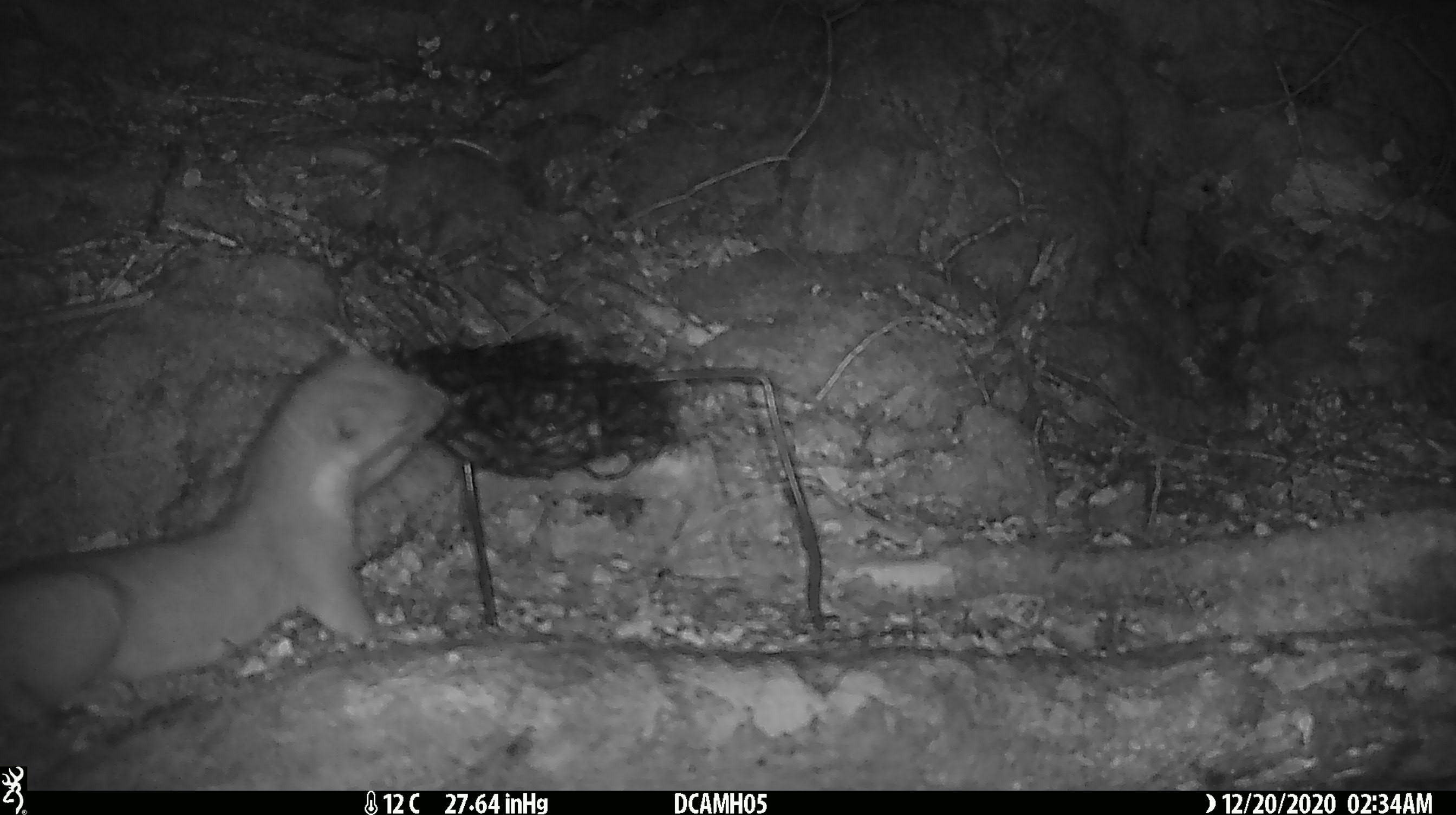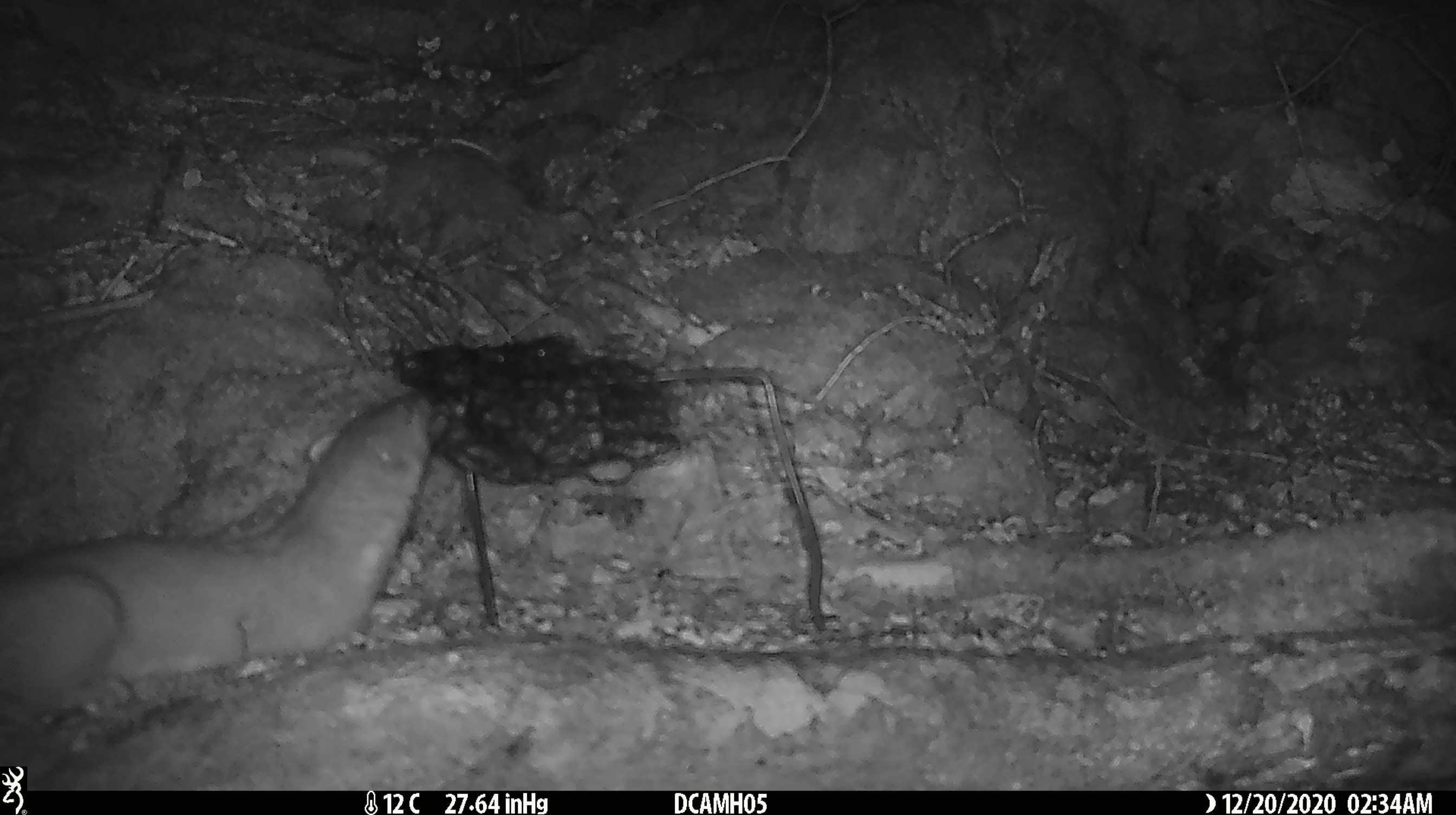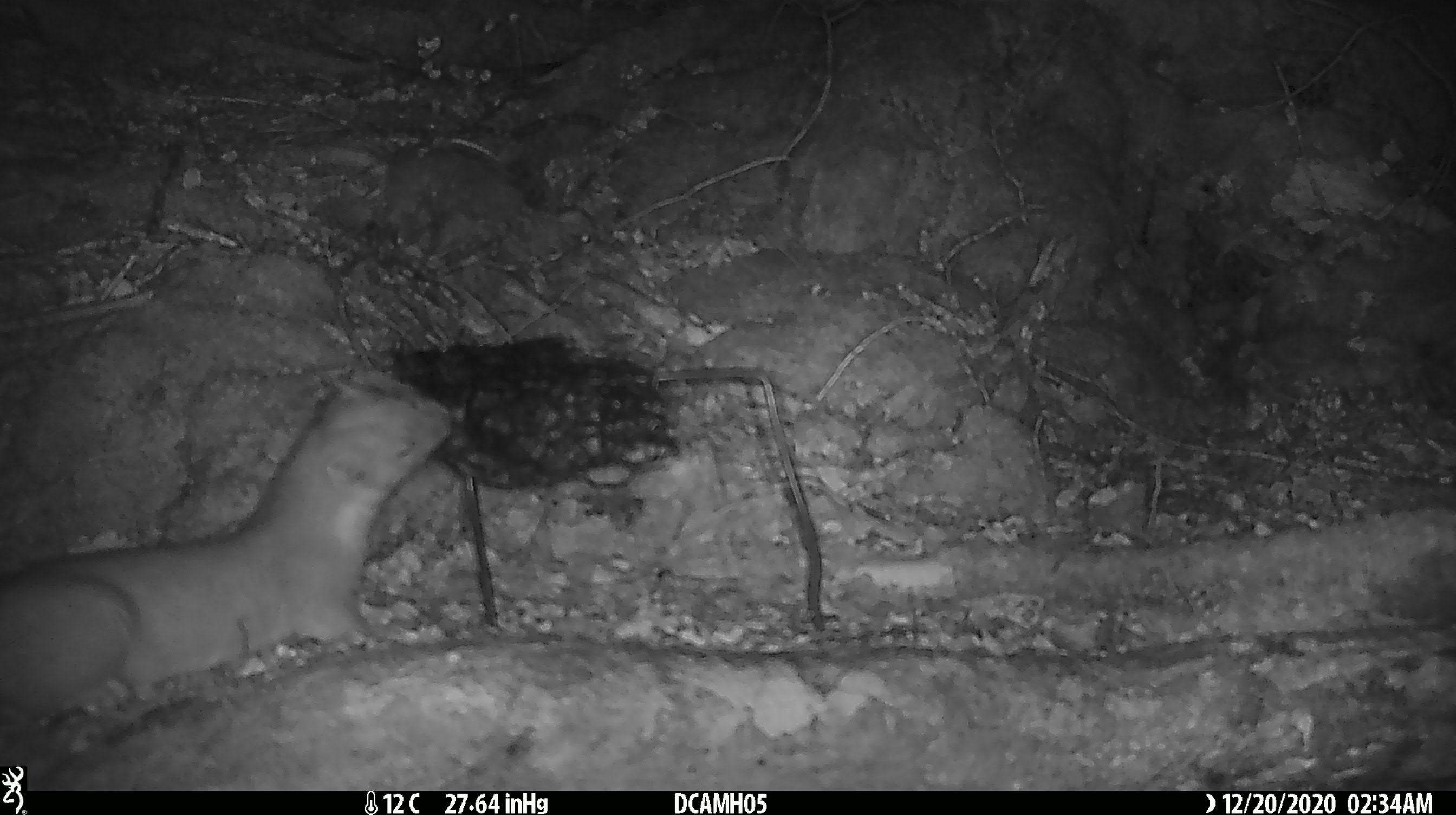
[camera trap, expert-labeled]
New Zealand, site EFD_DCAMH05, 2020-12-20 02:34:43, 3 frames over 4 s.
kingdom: Animalia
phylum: Chordata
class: Mammalia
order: Carnivora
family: Mustelidae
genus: Mustela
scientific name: Mustela erminea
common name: stoat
Stoat (Mustela erminea).